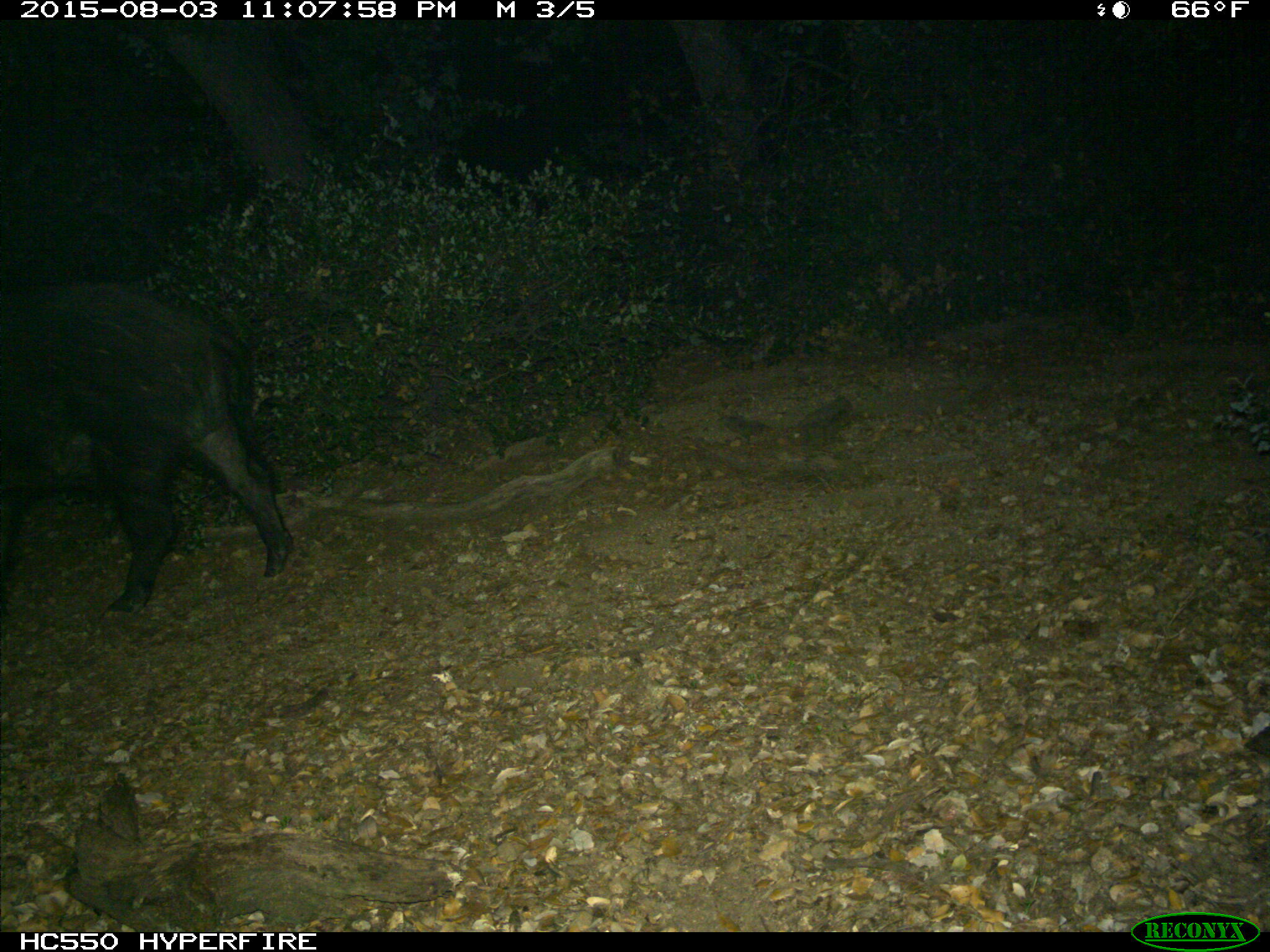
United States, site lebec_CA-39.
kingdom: Animalia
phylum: Chordata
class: Mammalia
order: Artiodactyla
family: Suidae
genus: Sus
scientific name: Sus scrofa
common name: wild boar